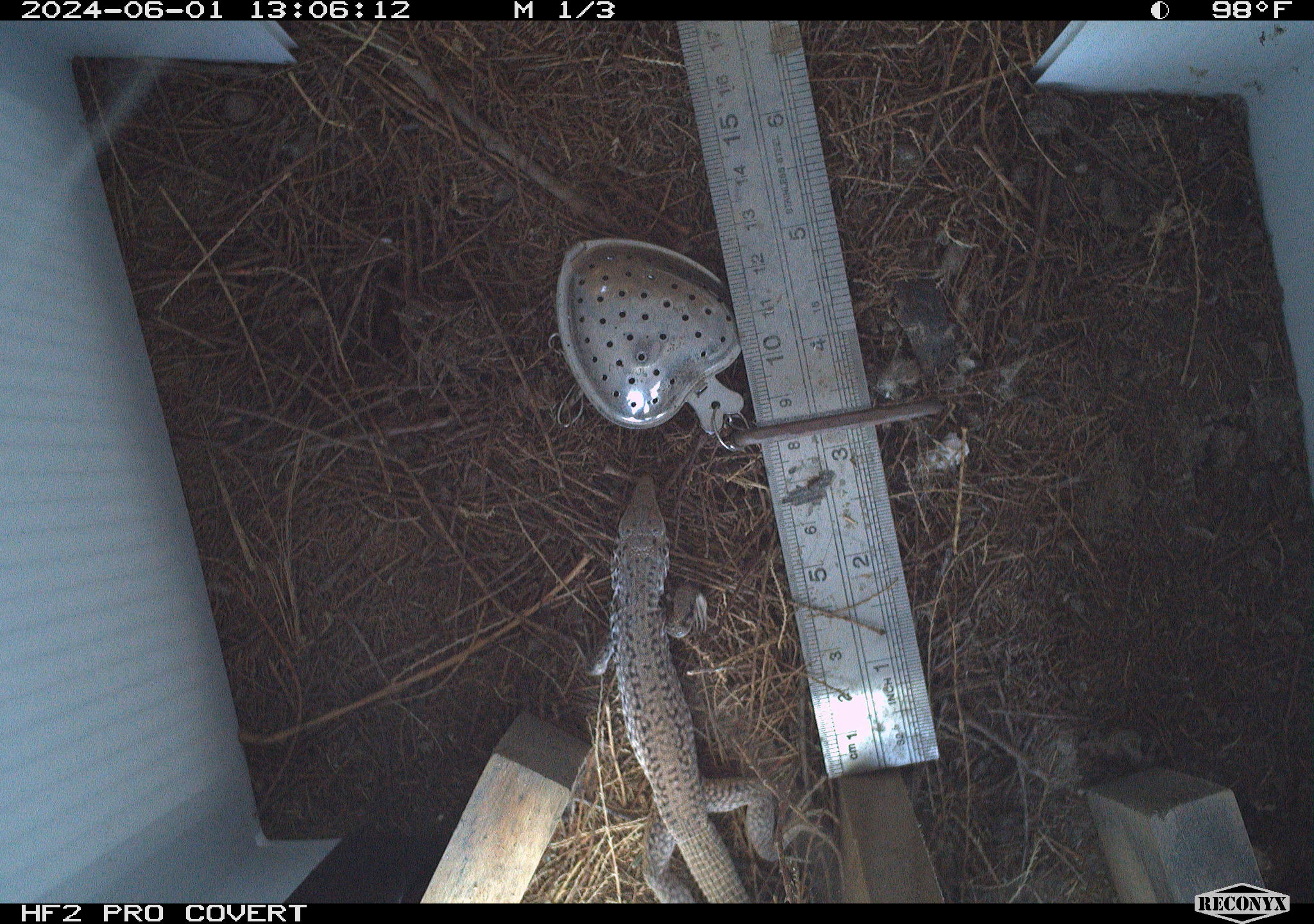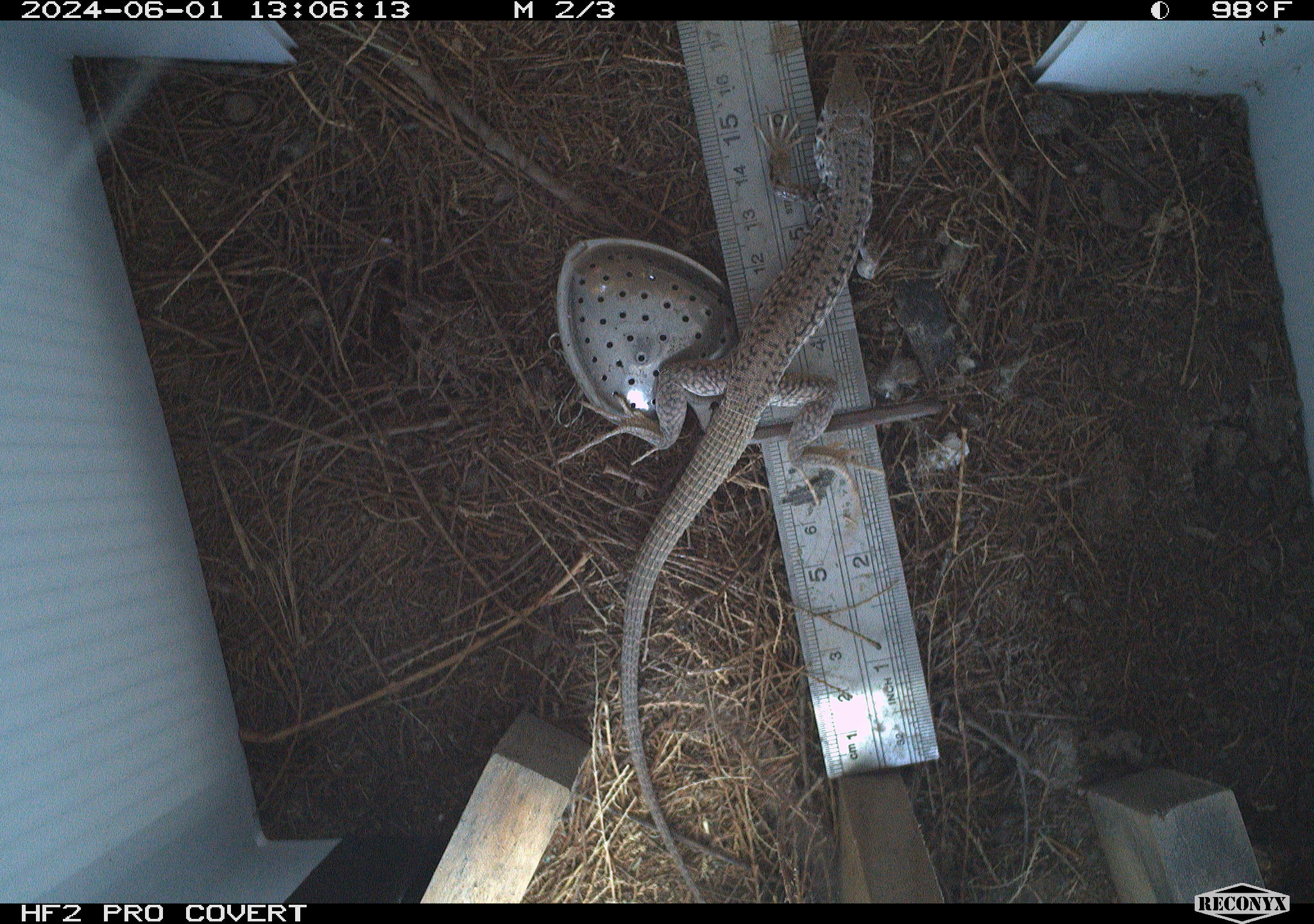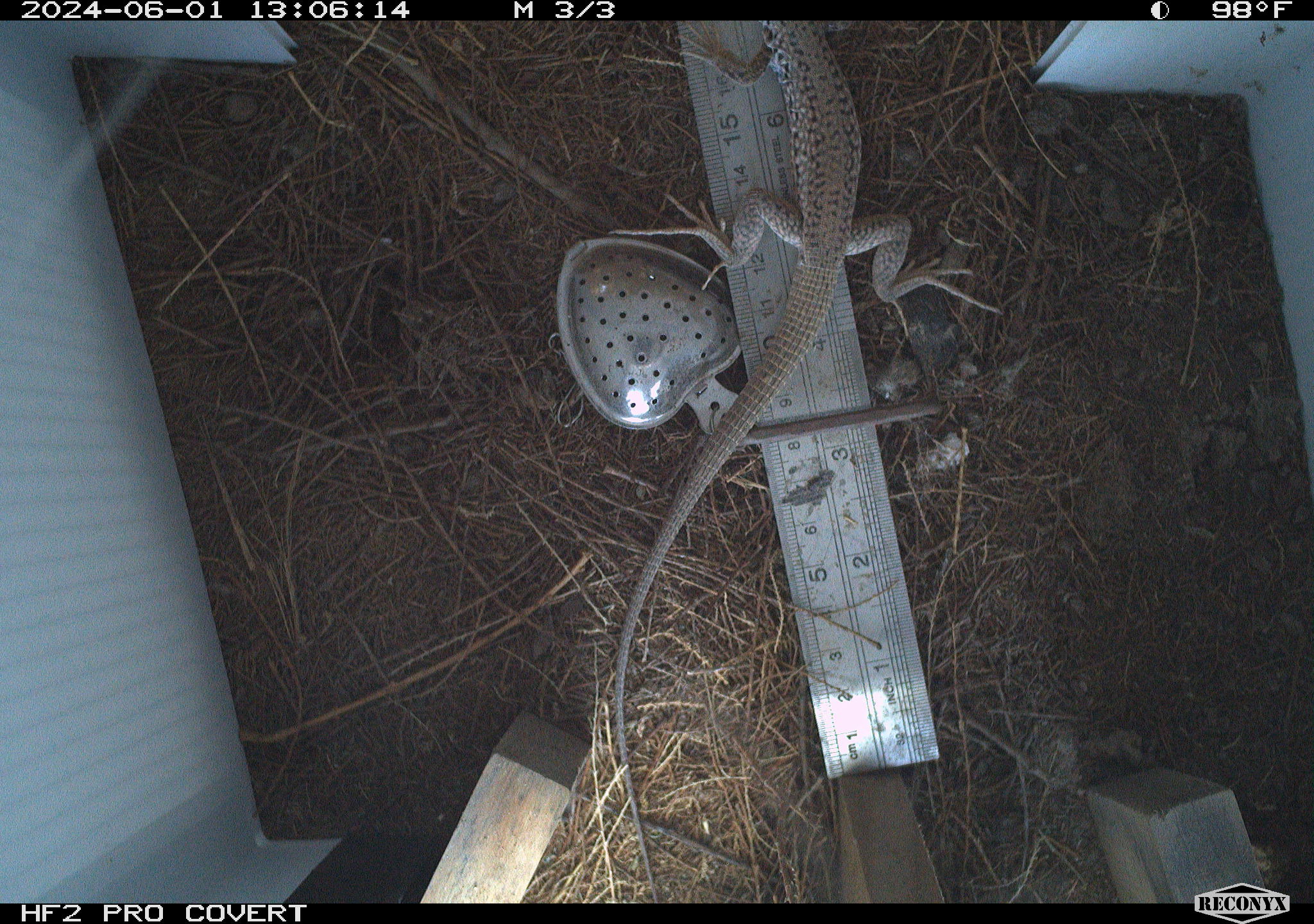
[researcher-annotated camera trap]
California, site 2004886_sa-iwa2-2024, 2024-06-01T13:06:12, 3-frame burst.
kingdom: Animalia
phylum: Chordata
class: Reptilia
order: Squamata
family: Teiidae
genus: Aspidoscelis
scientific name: Aspidoscelis tigris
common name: western whiptail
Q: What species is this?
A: Western whiptail (Aspidoscelis tigris).